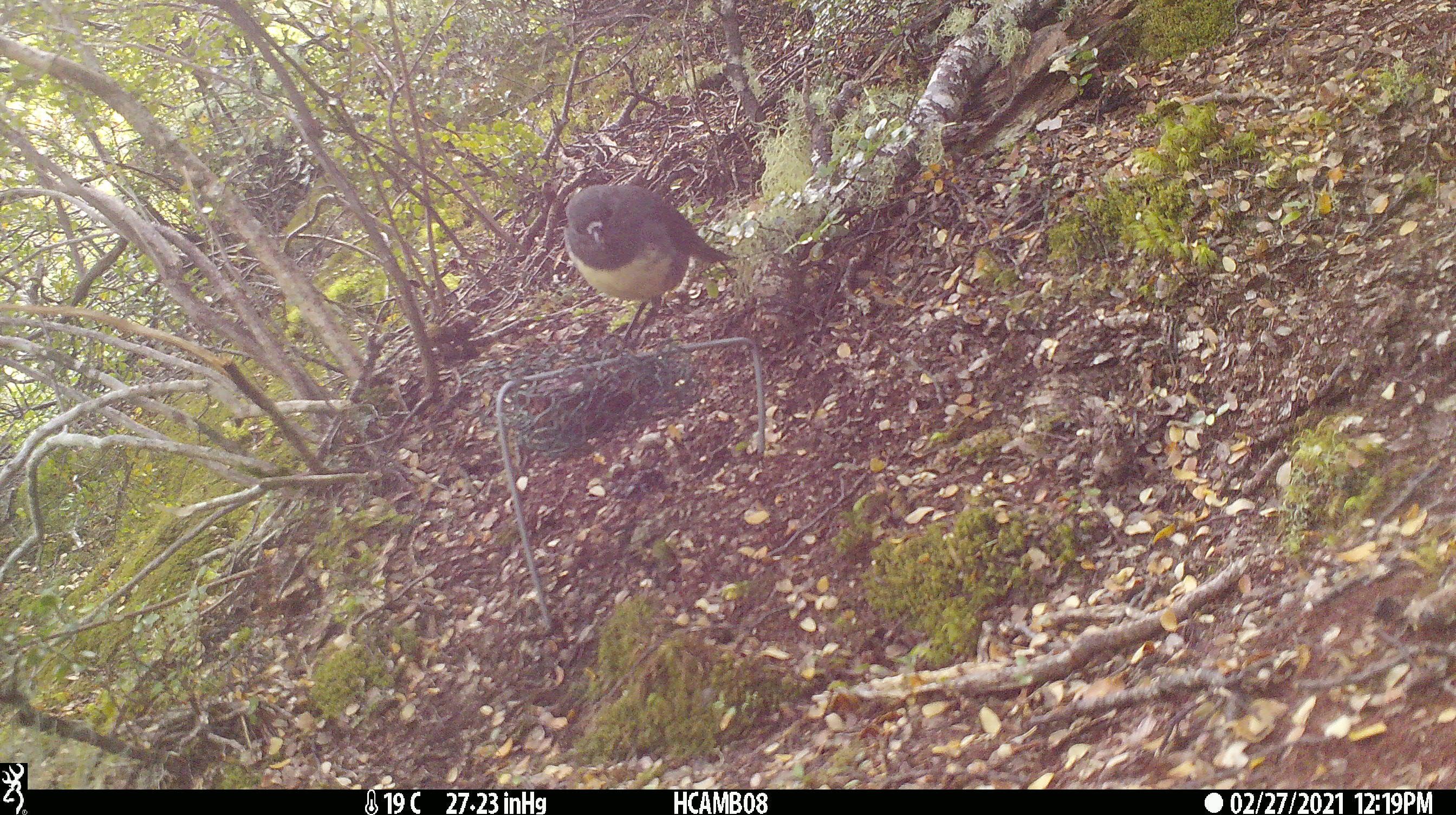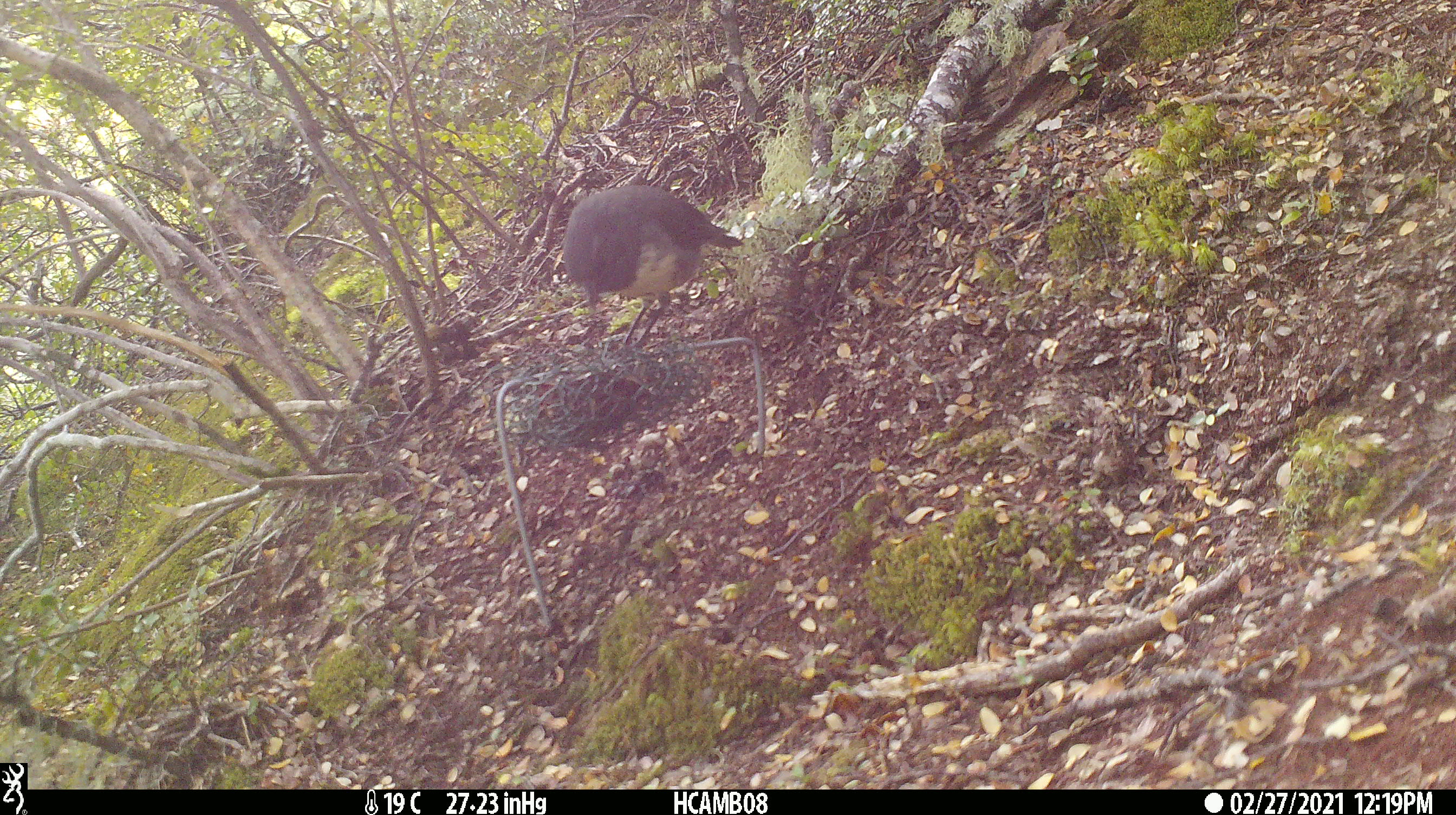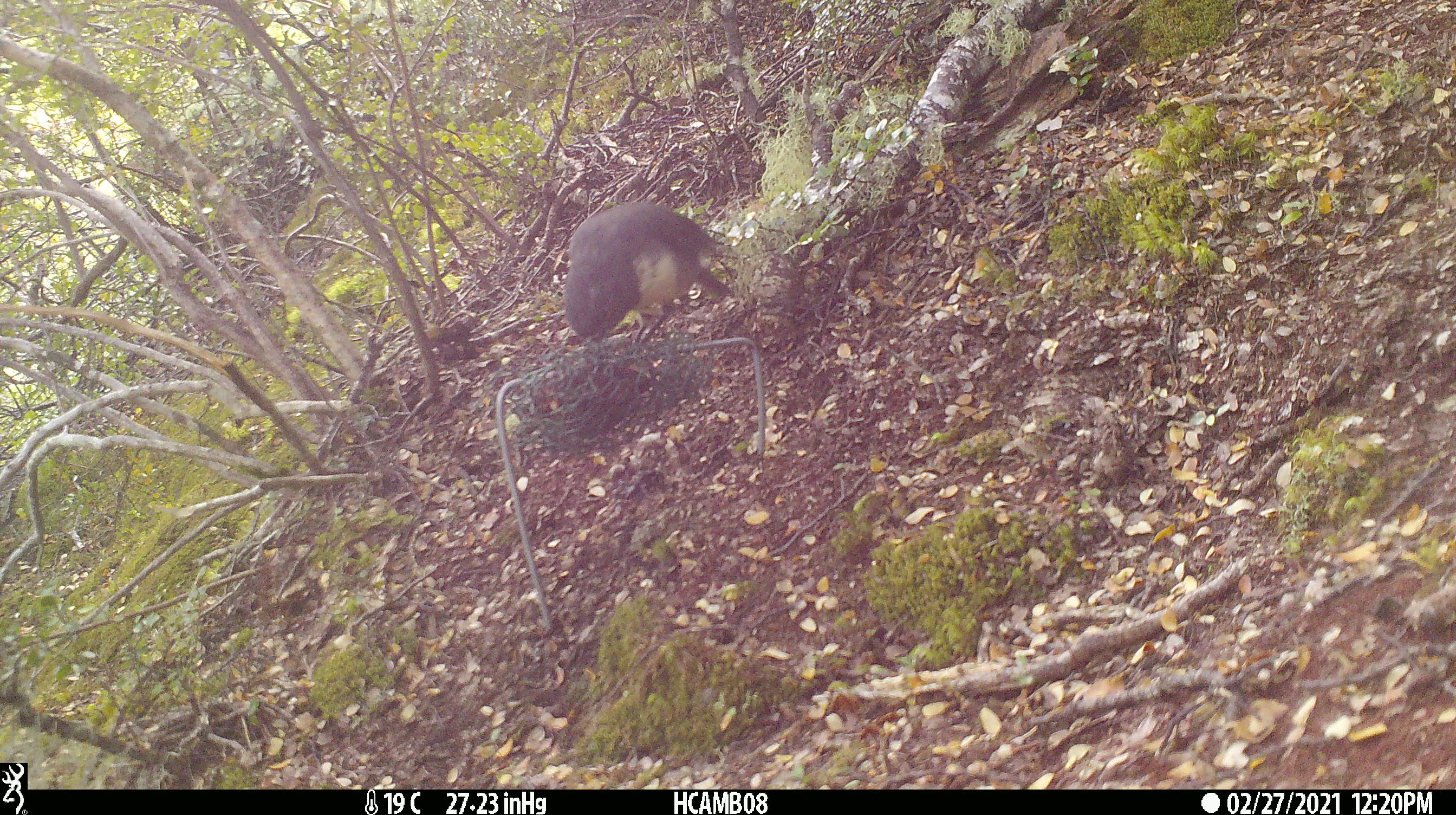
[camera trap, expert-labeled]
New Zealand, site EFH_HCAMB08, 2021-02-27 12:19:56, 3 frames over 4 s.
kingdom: Animalia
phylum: Chordata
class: Aves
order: Passeriformes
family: Petroicidae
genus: Petroica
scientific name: Petroica australis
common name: new zealand robin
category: robin